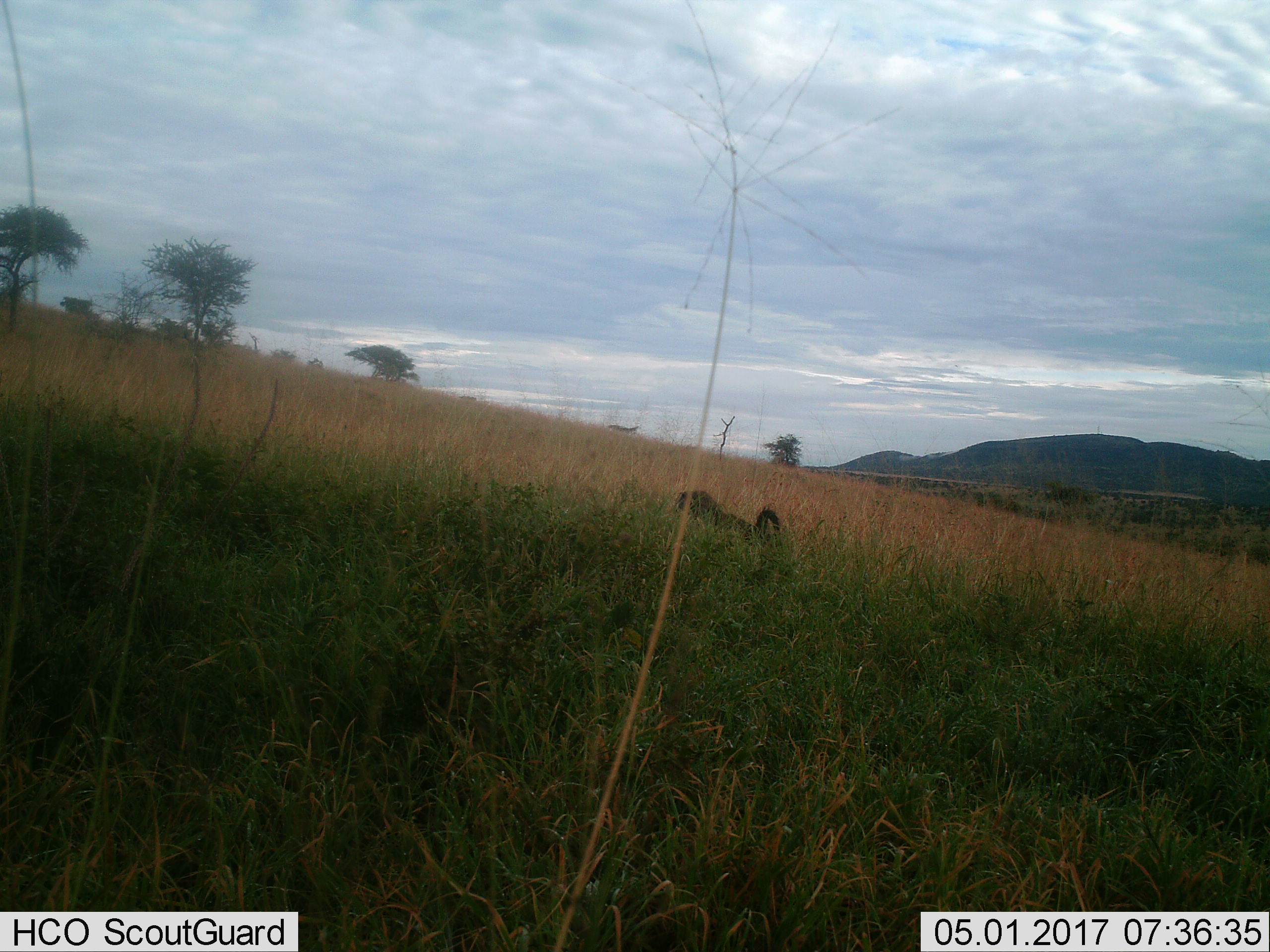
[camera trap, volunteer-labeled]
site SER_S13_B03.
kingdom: Animalia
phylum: Chordata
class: Mammalia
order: Primates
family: Cercopithecidae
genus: Papio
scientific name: Papio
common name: baboon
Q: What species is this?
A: Baboon (Papio).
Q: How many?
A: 1.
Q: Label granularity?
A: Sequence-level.